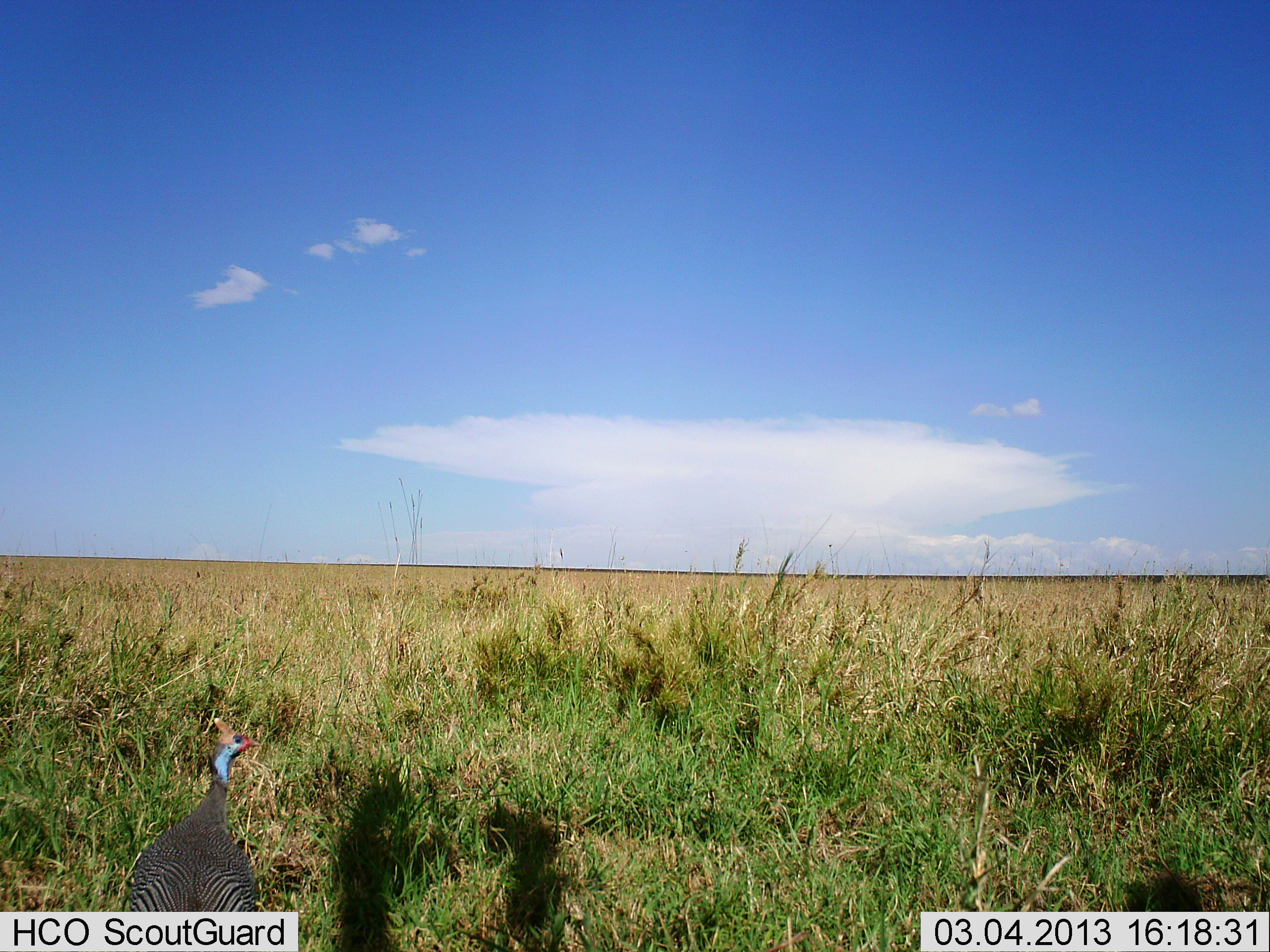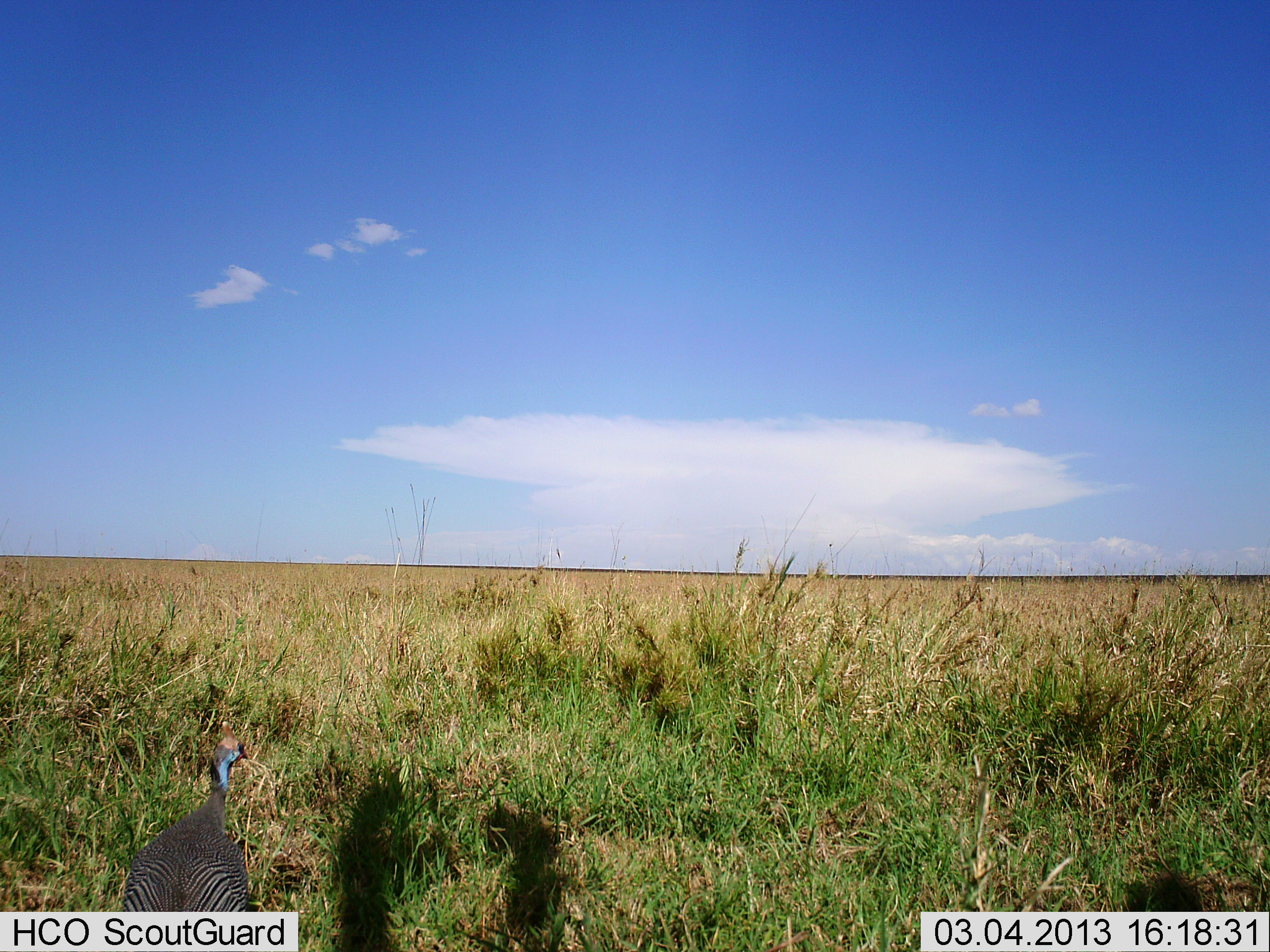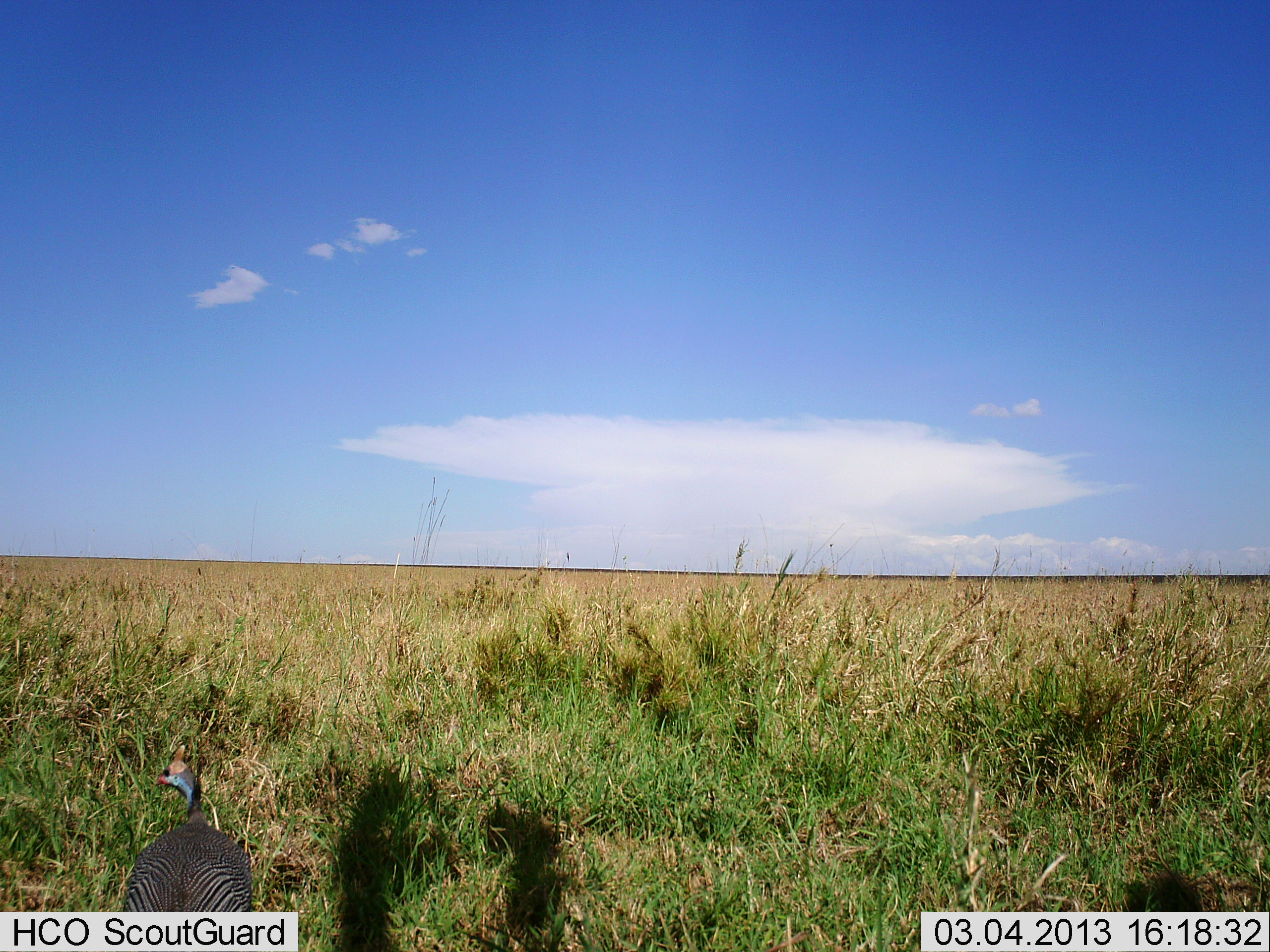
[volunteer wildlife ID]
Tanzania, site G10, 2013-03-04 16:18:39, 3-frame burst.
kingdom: Animalia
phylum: Chordata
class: Aves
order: Galliformes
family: Numididae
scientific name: Numididae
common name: guinea fowl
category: guineafowl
Guineafowl (guinea fowl) (Numididae), count 1. Behavior (volunteer vote fractions): standing 93%, resting 0%, moving 7%, interacting 0%. Young present (vote fraction): 0%. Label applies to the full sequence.